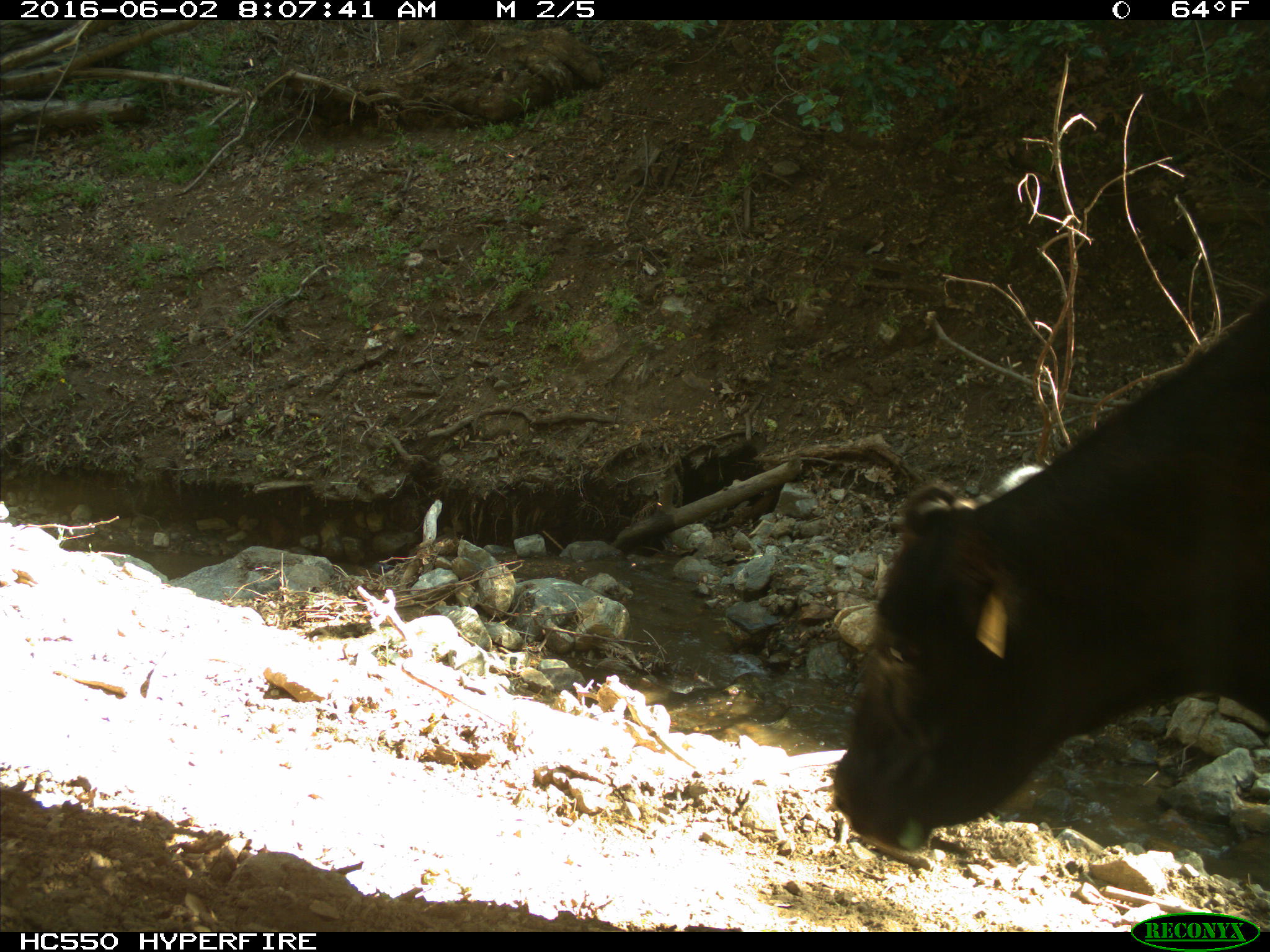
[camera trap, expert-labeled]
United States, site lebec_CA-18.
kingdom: Animalia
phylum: Chordata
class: Mammalia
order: Artiodactyla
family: Bovidae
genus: Bos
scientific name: Bos taurus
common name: domestic cow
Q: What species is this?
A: Bos taurus (domestic cow).